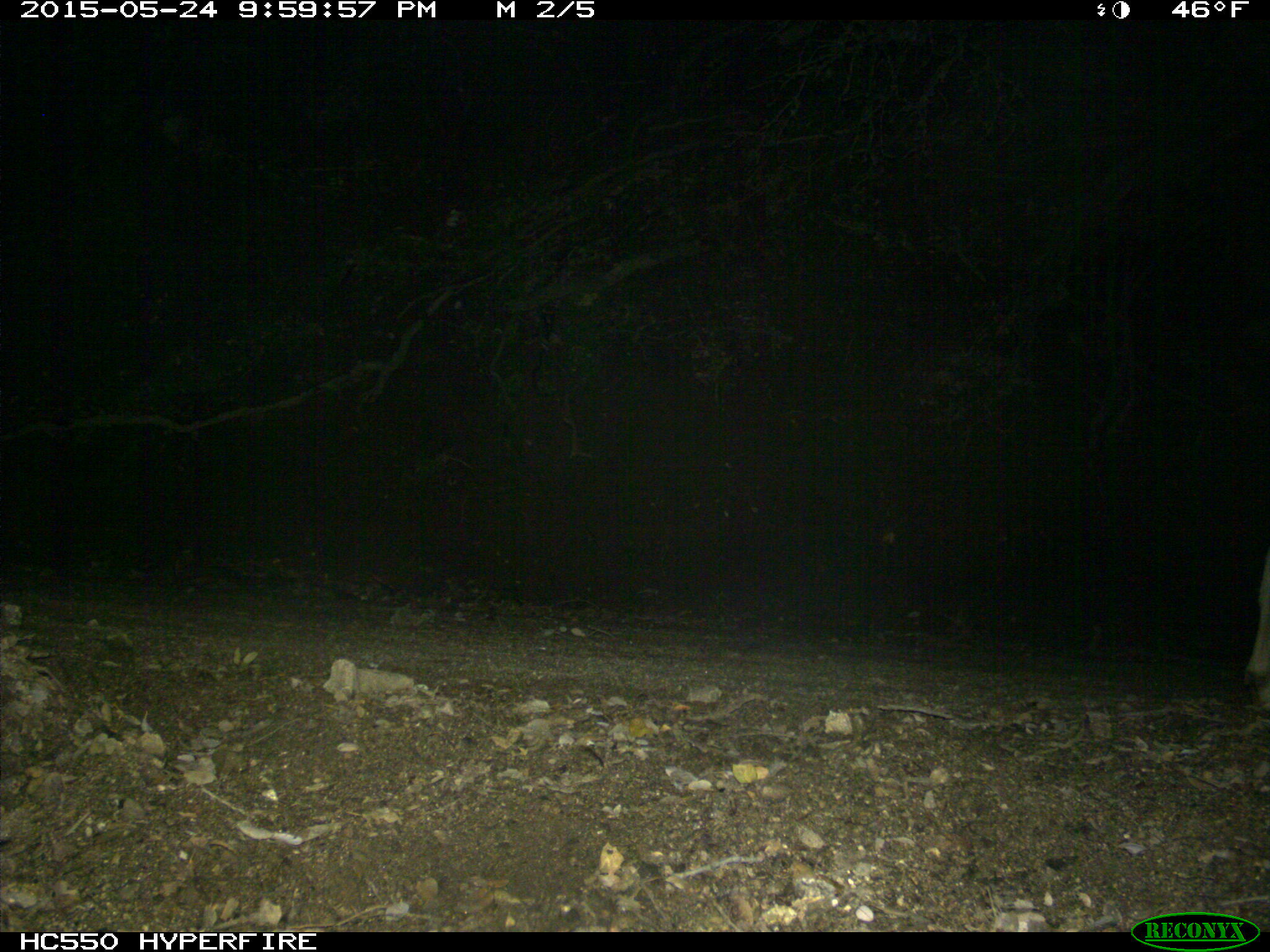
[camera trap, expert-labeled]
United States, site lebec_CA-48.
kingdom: Animalia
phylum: Chordata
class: Mammalia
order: Artiodactyla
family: Cervidae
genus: Odocoileus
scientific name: Odocoileus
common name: deer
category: unidentified deer